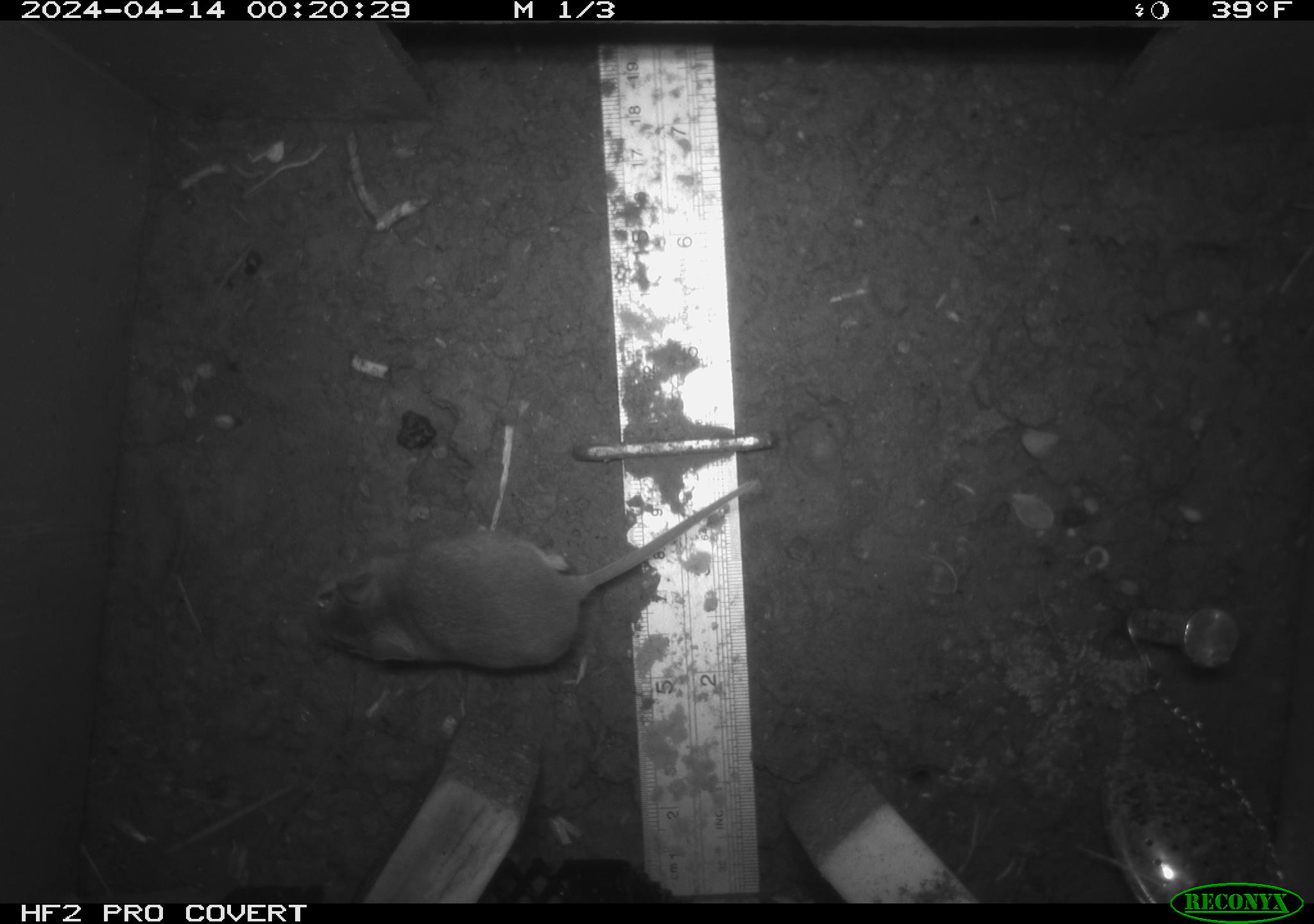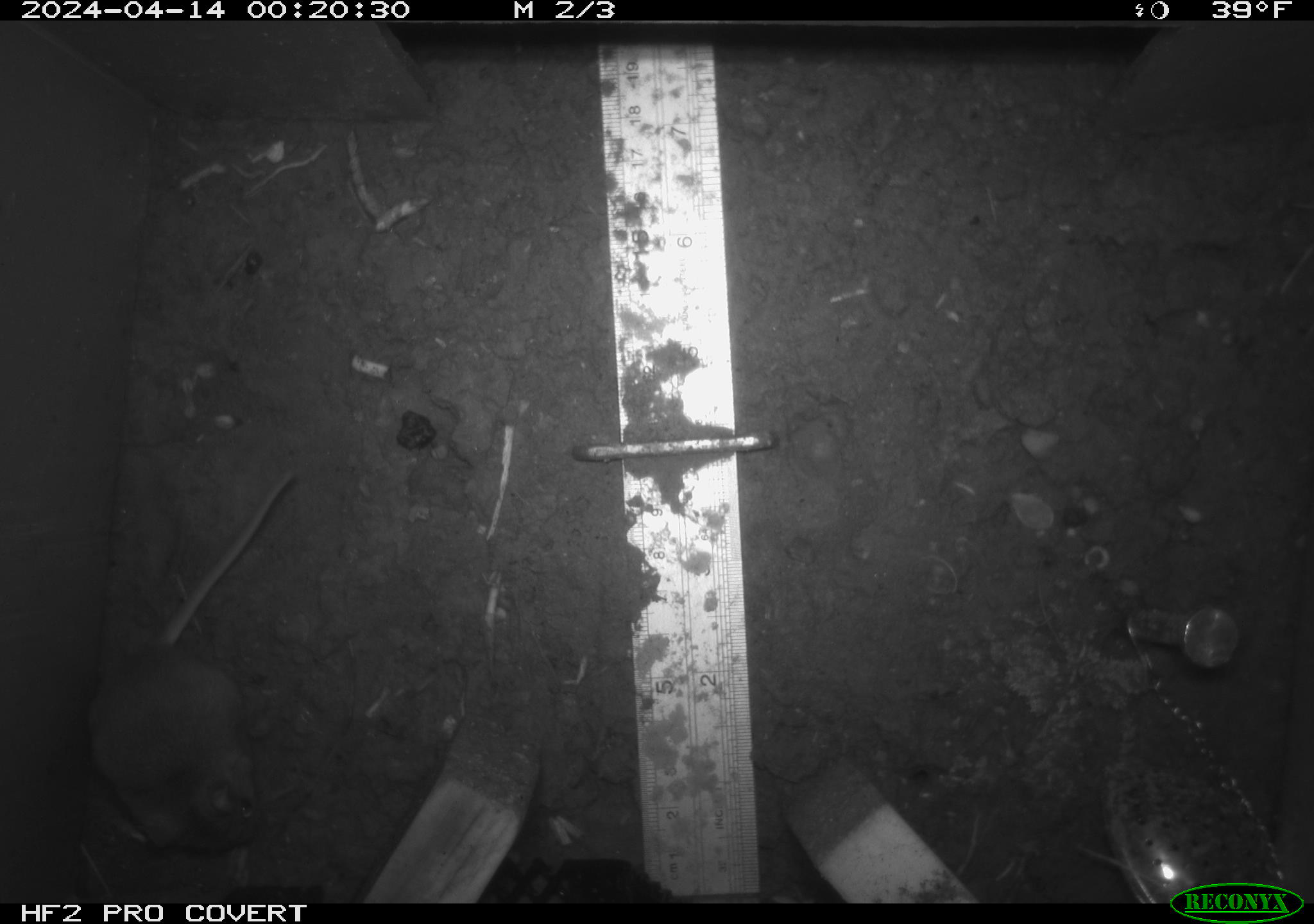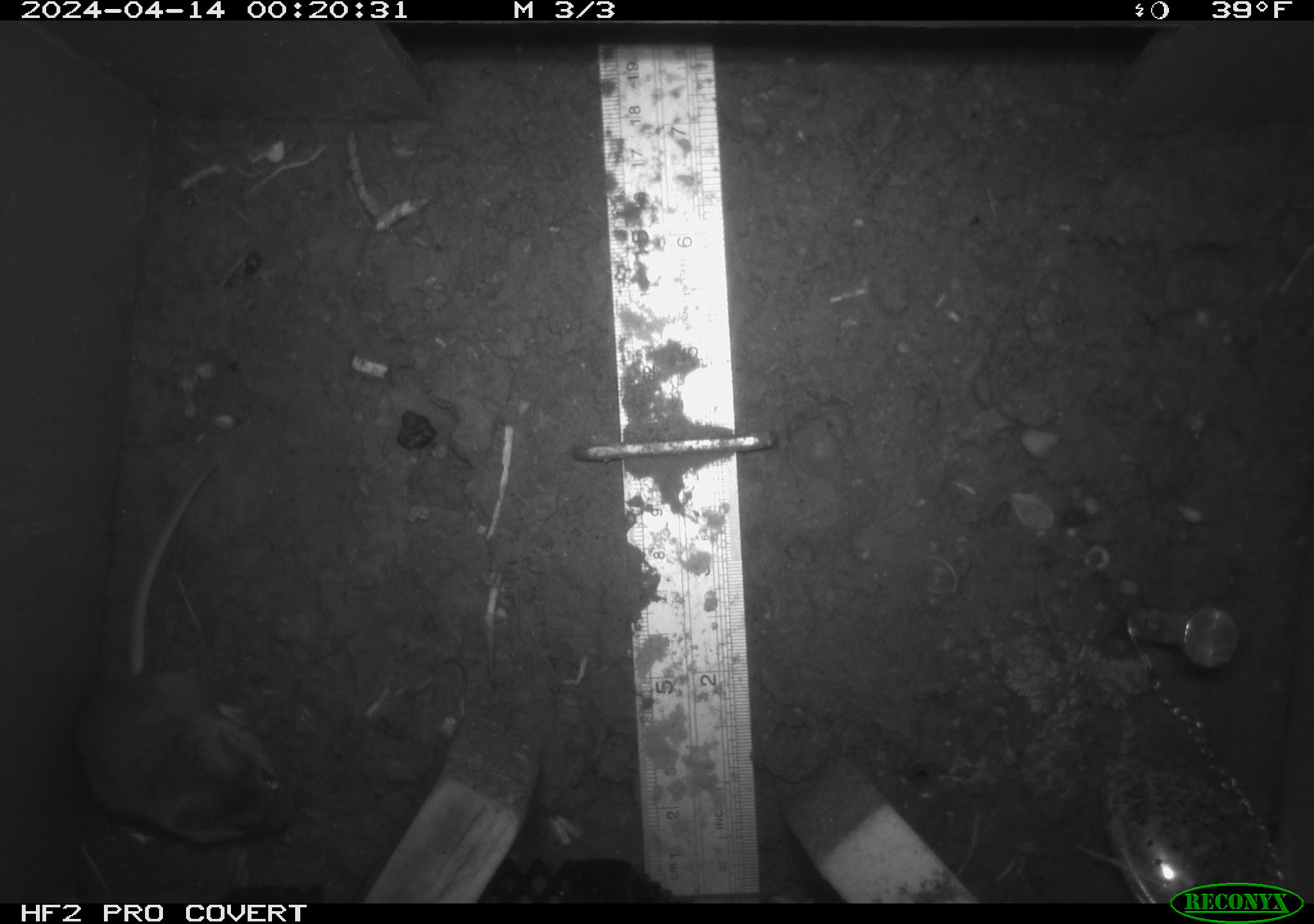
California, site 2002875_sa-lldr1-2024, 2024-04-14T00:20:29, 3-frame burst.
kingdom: Animalia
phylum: Chordata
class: Mammalia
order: Rodentia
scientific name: Rodentia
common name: mouse species